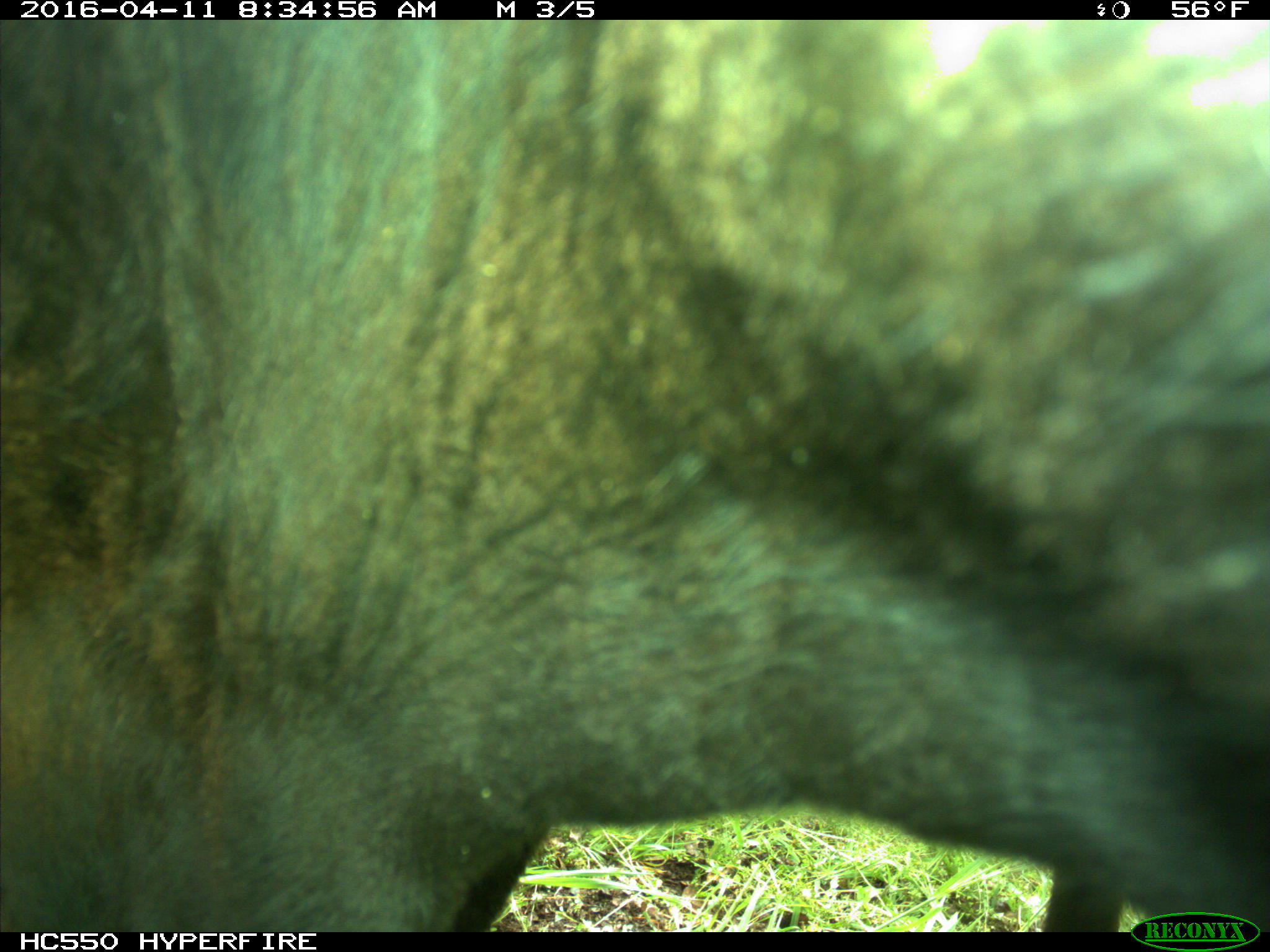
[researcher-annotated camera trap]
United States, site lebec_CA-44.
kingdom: Animalia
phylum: Chordata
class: Mammalia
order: Artiodactyla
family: Bovidae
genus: Bos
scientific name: Bos taurus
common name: domestic cow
Bos taurus (domestic cow).